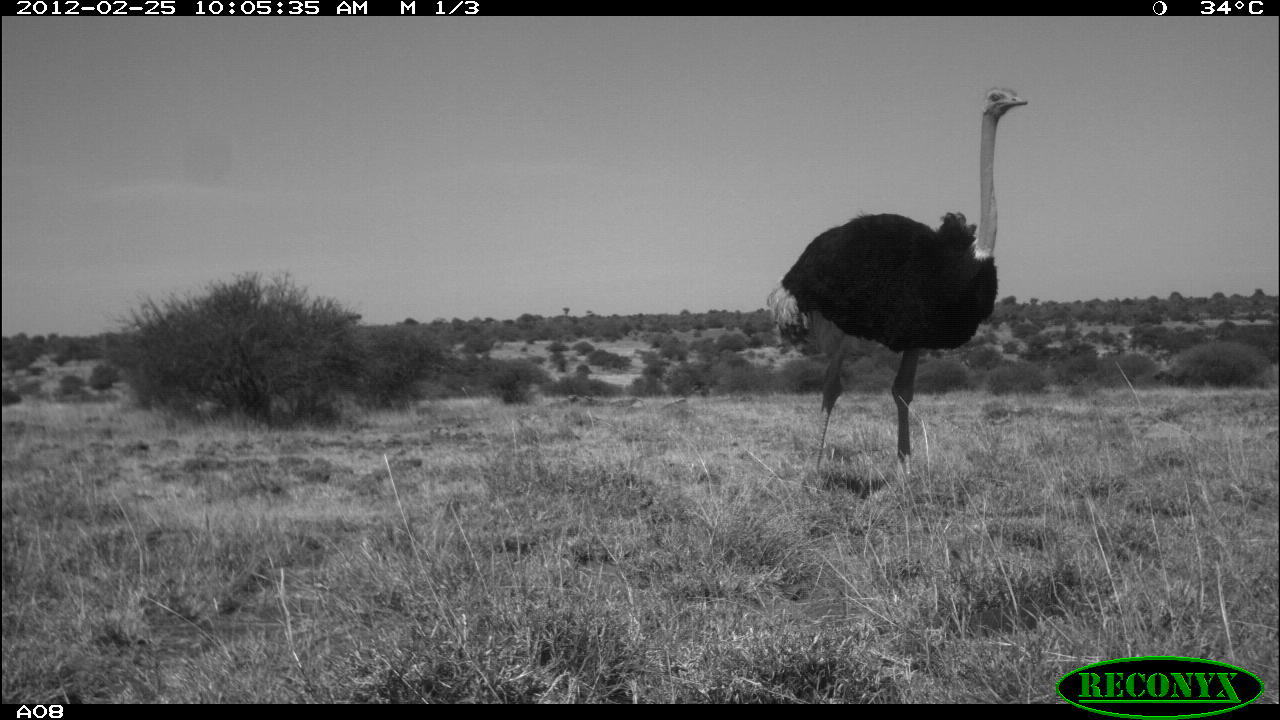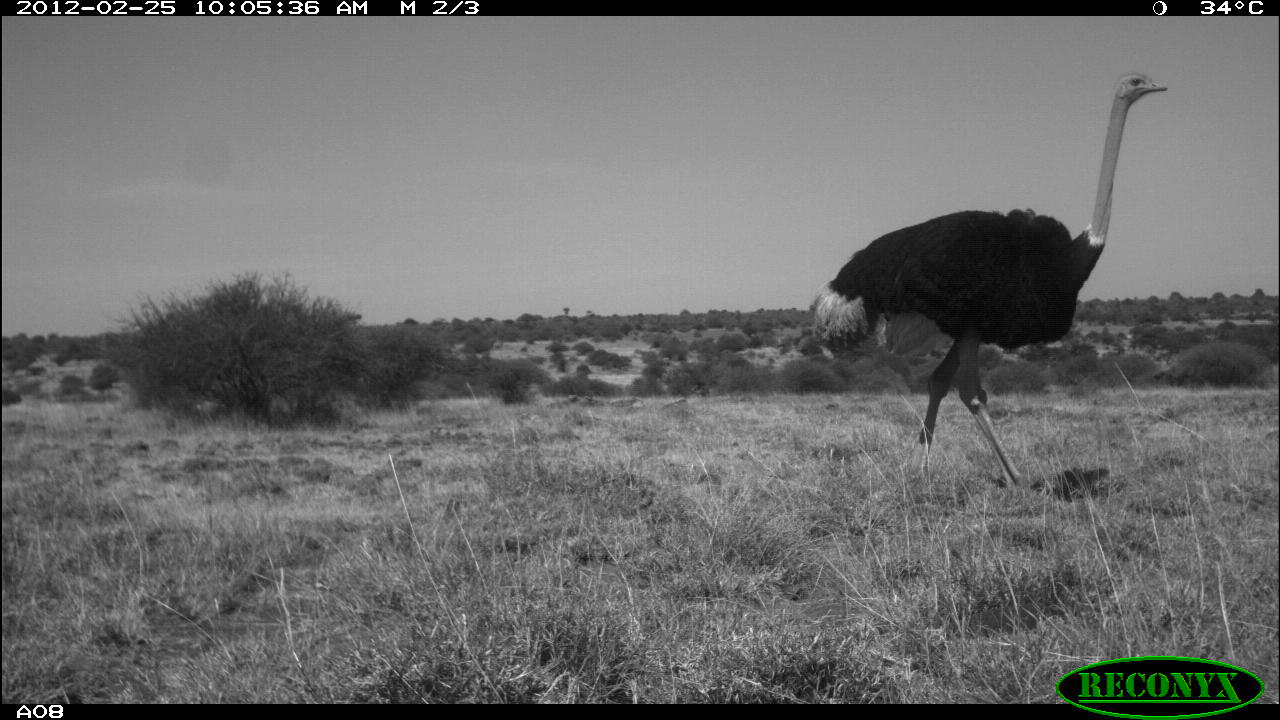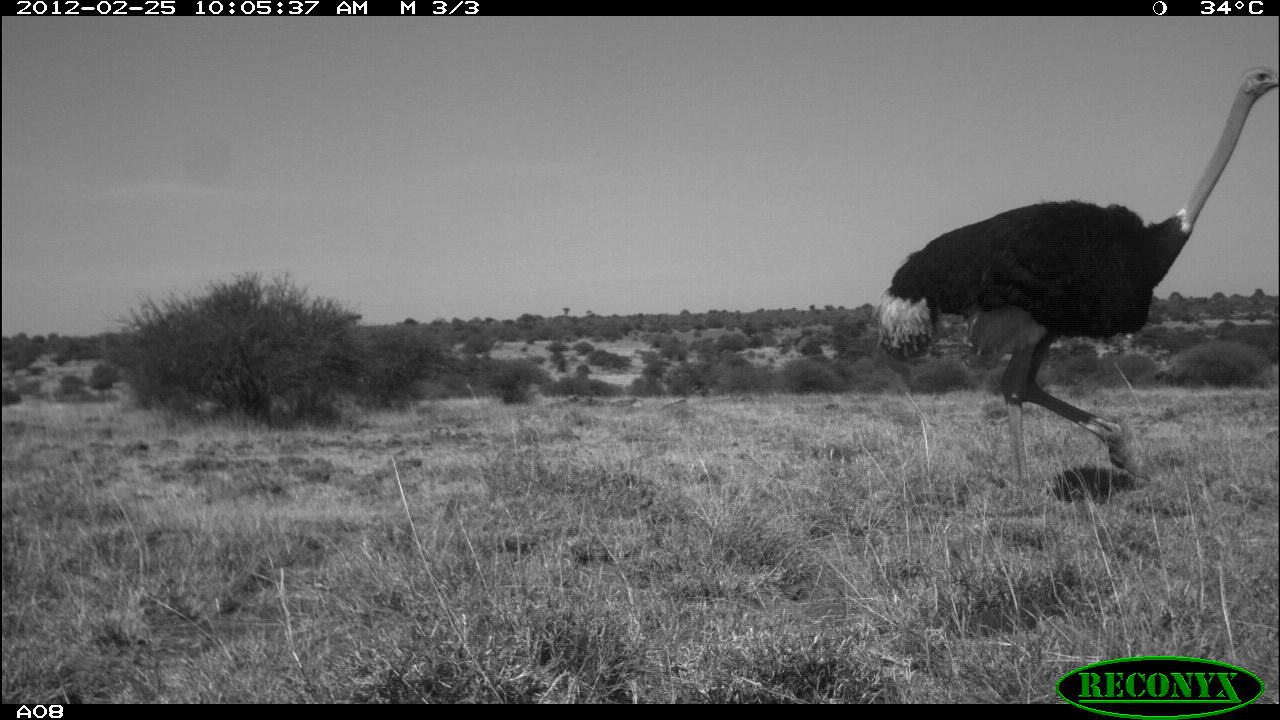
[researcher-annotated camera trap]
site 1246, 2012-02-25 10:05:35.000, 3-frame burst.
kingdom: Animalia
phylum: Chordata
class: Aves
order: Struthioniformes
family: Struthionidae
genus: Struthio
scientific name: Struthio camelus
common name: common ostrich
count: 1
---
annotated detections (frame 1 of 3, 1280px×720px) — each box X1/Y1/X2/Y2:
struthio camelus: 763/81/1030/483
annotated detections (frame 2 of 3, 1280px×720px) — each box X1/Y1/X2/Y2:
struthio camelus: 799/65/1172/491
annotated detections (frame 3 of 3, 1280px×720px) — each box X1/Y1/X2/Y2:
struthio camelus: 867/65/1278/494